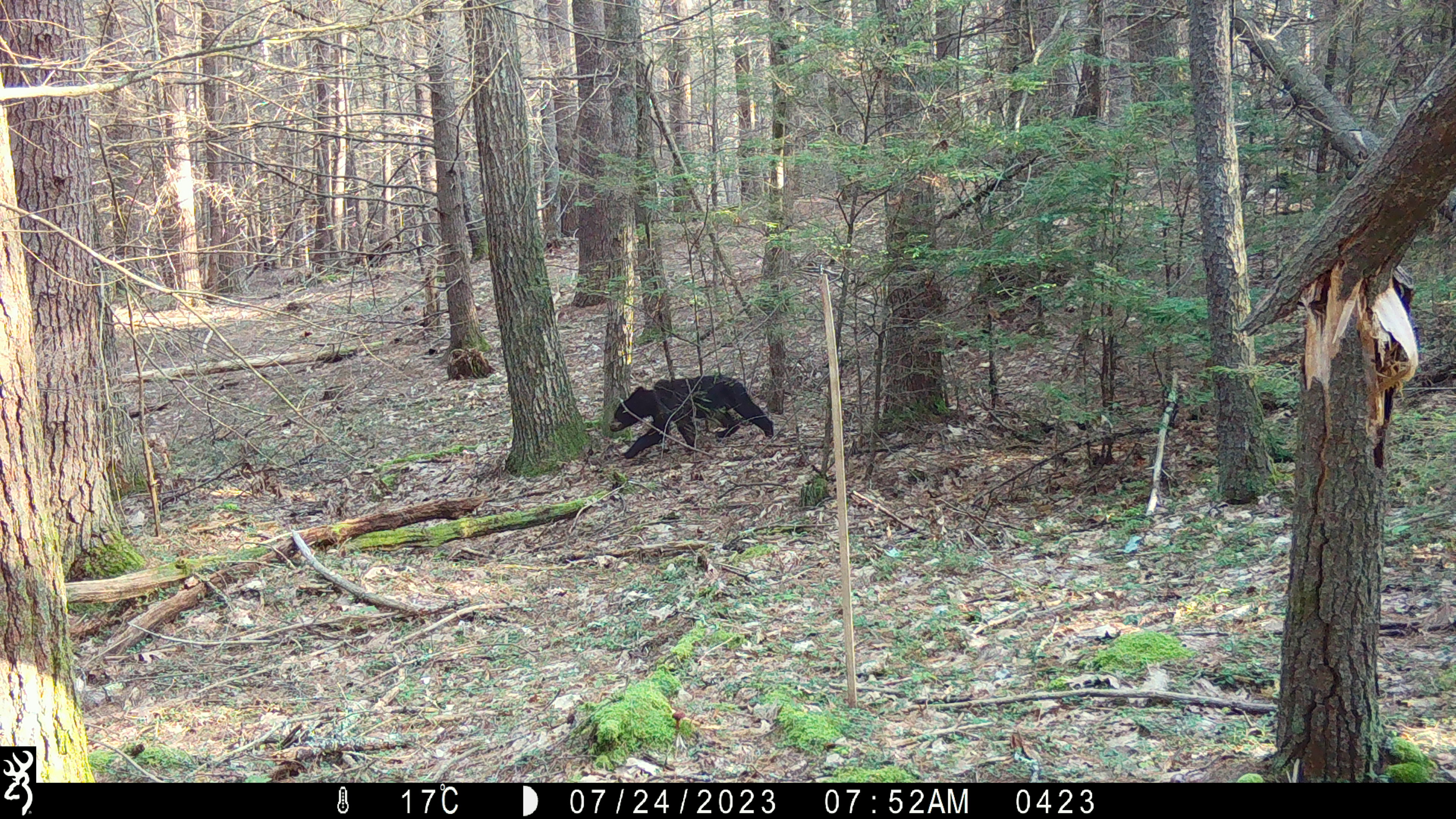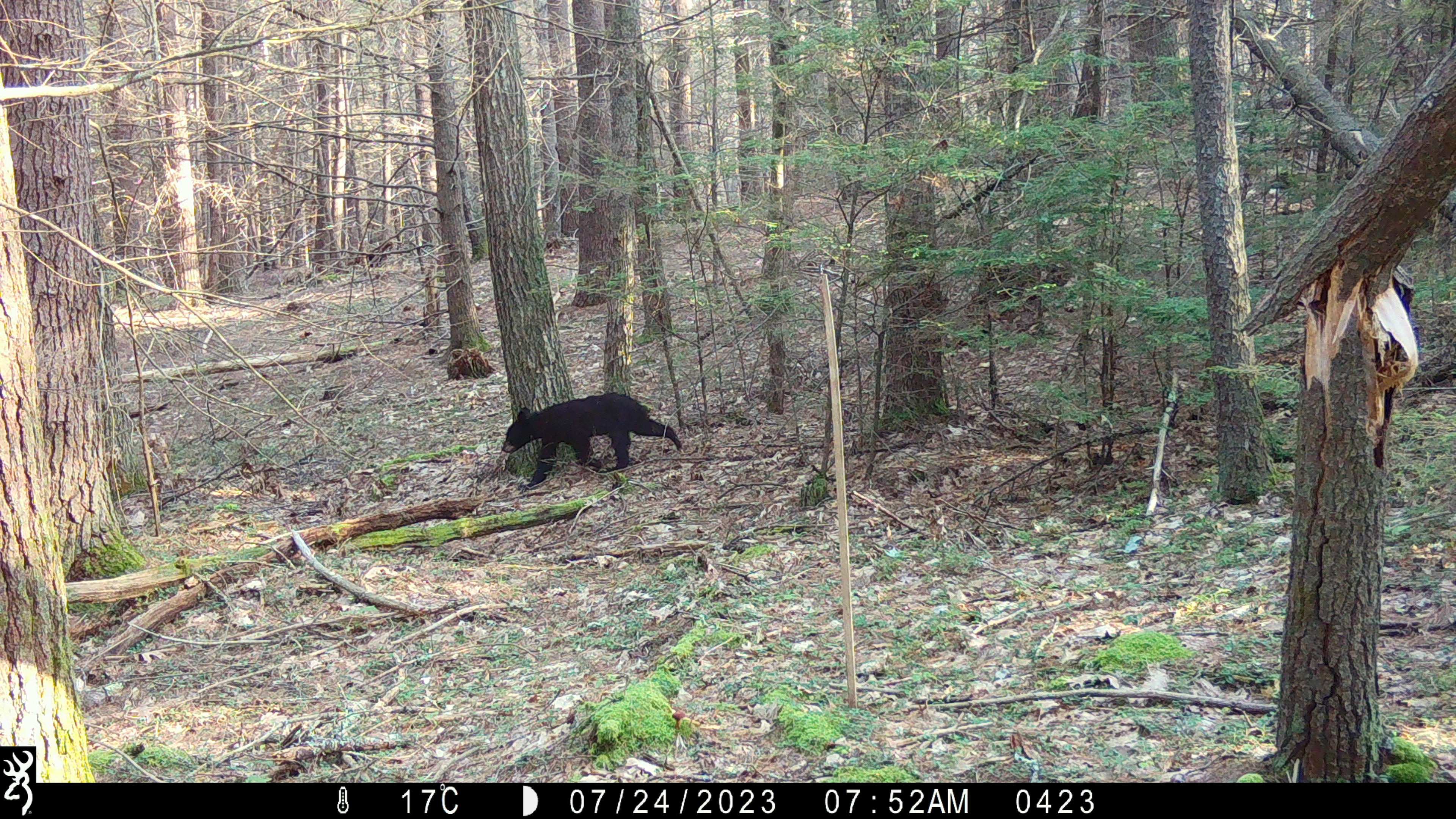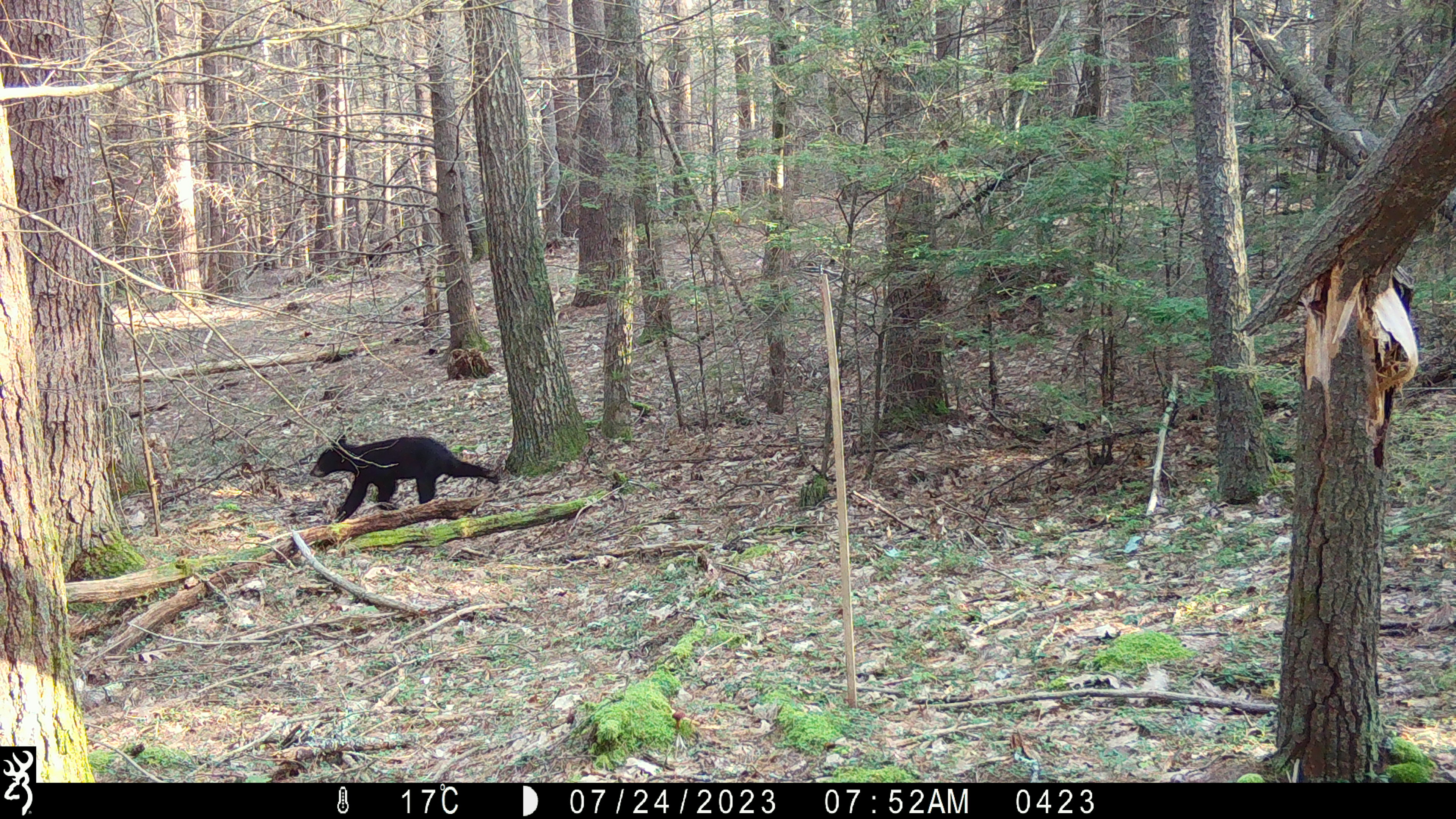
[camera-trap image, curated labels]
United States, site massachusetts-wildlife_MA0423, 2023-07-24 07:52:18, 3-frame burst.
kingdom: Animalia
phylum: Chordata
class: Mammalia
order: Carnivora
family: Ursidae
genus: Ursus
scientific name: Ursus americanus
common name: black bear